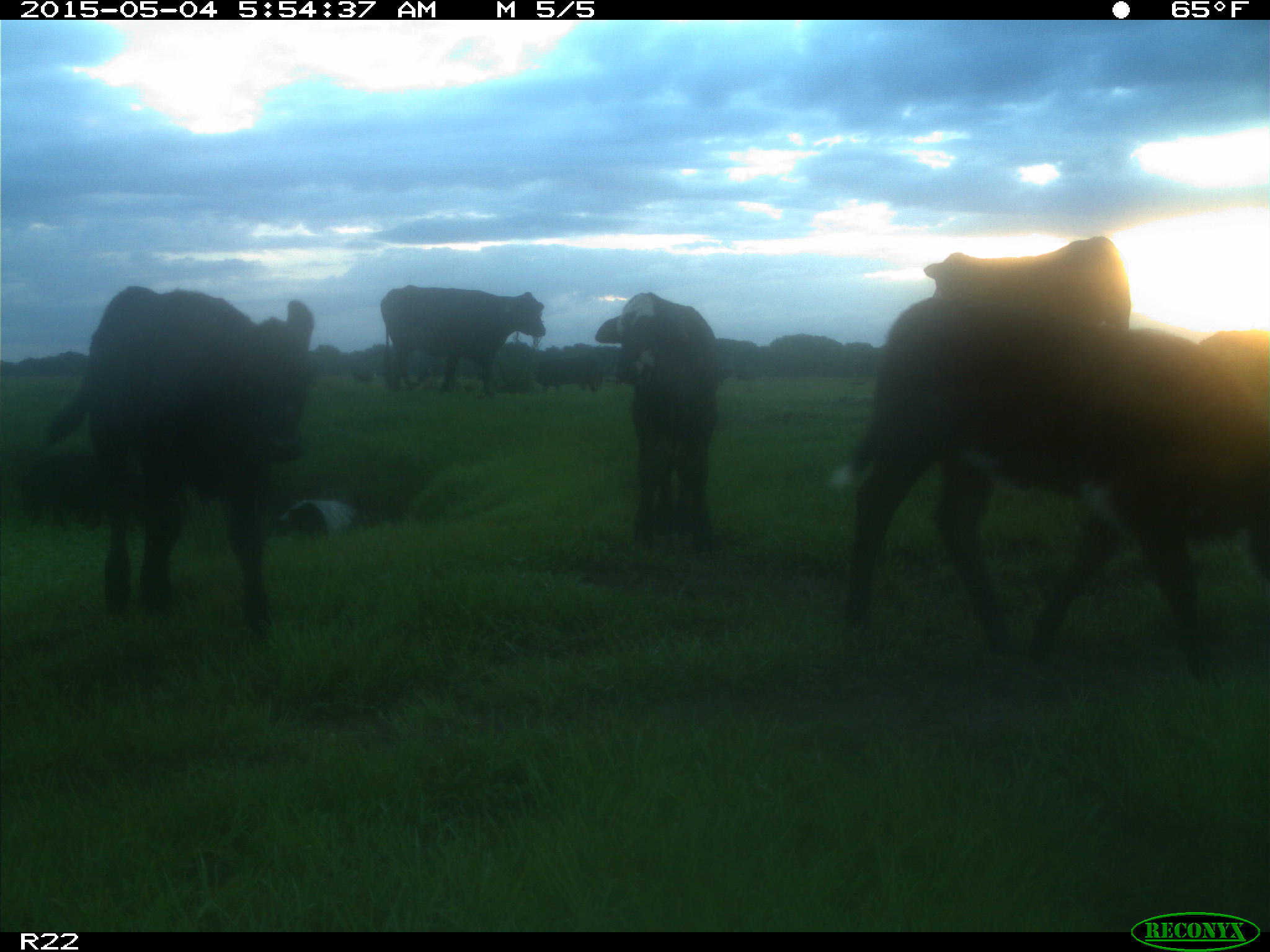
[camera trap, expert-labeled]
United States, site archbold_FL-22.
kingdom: Animalia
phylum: Chordata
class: Mammalia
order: Artiodactyla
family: Bovidae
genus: Bos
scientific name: Bos taurus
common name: domestic cow